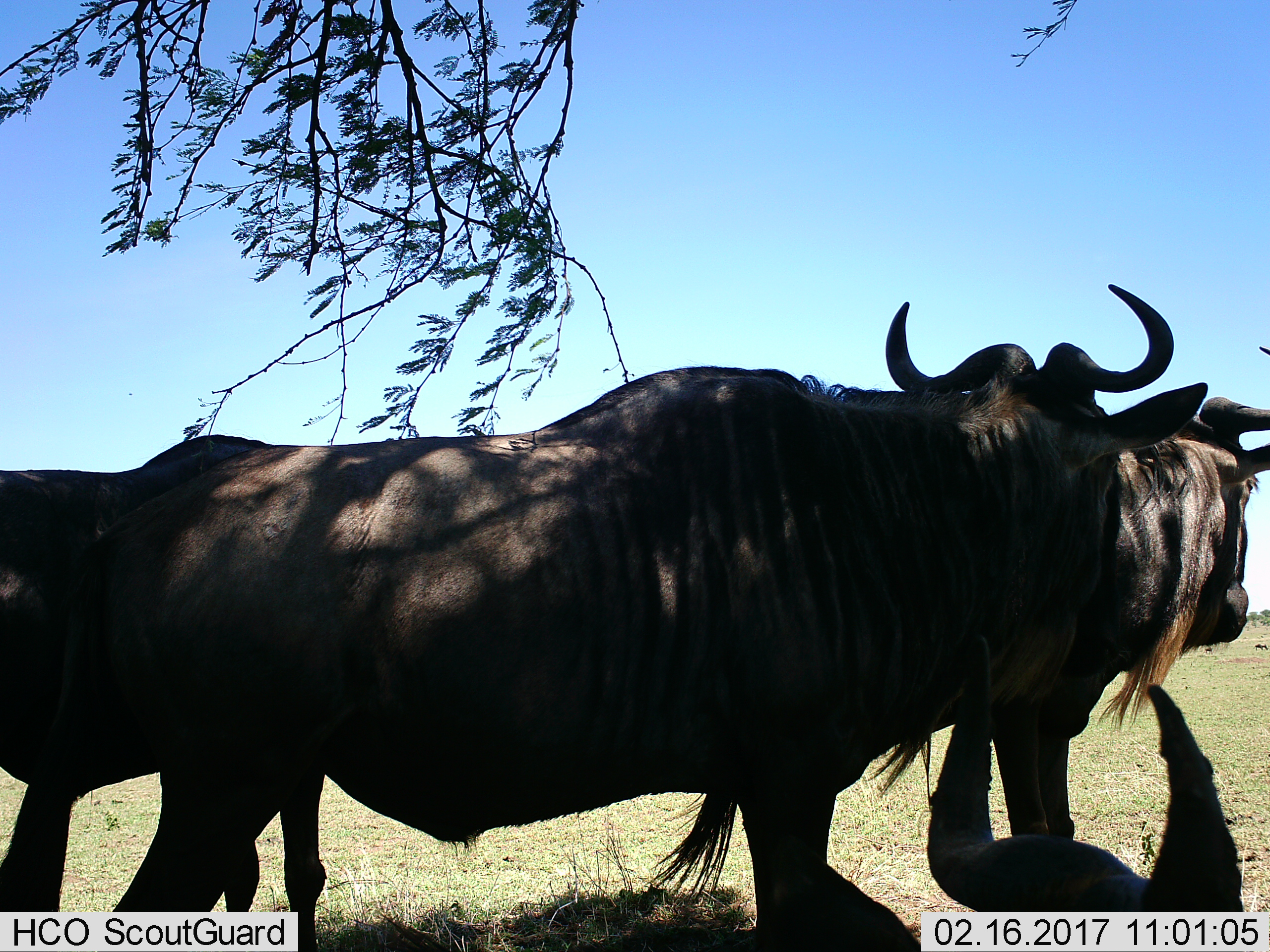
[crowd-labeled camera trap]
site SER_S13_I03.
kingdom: Animalia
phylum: Chordata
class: Mammalia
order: Artiodactyla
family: Bovidae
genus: Connochaetes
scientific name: Connochaetes taurinus taurinus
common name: blue wildebeest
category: wildebeestblue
Wildebeestblue (blue wildebeest) (Connochaetes taurinus taurinus), count 4. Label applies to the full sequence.